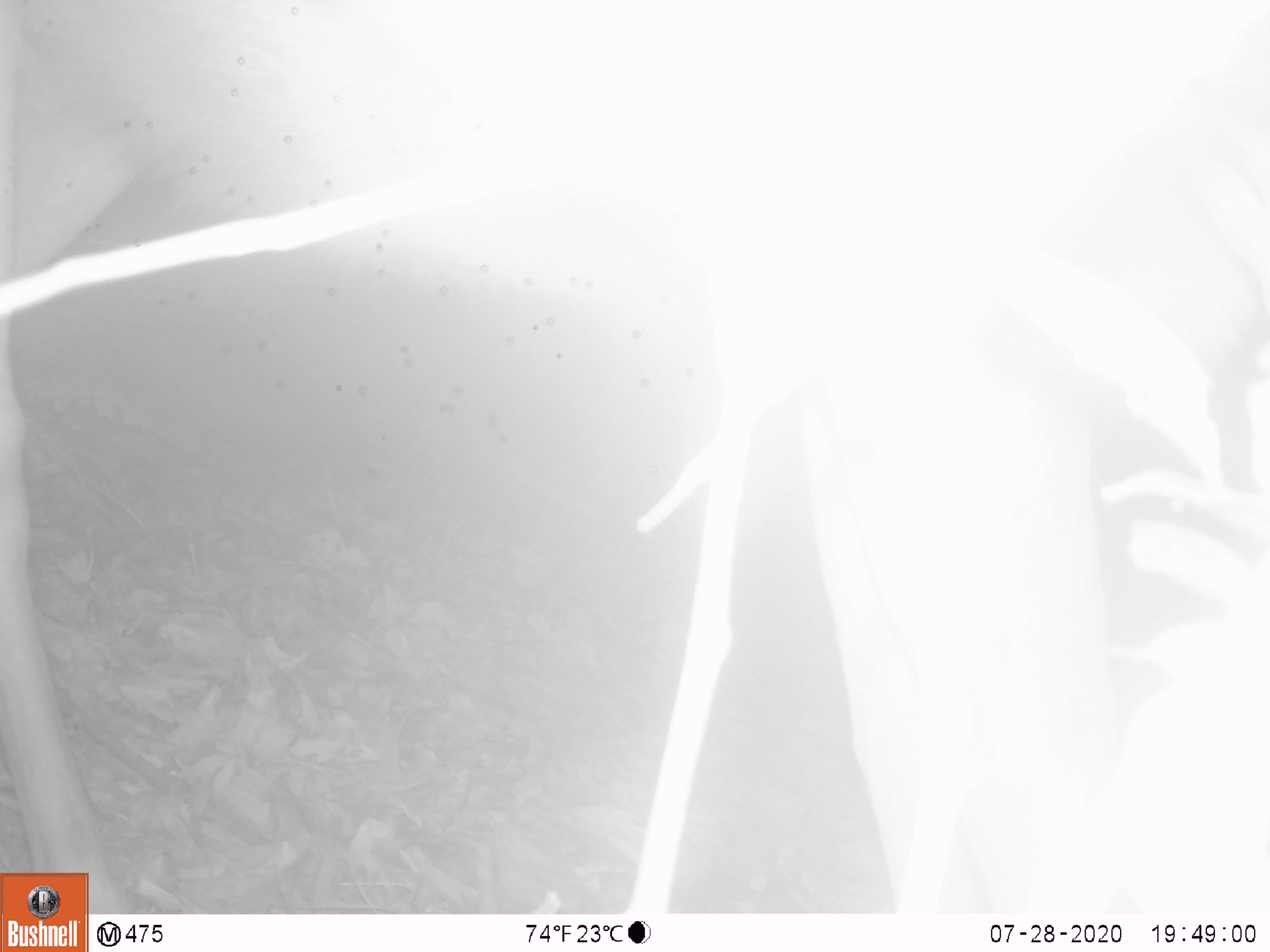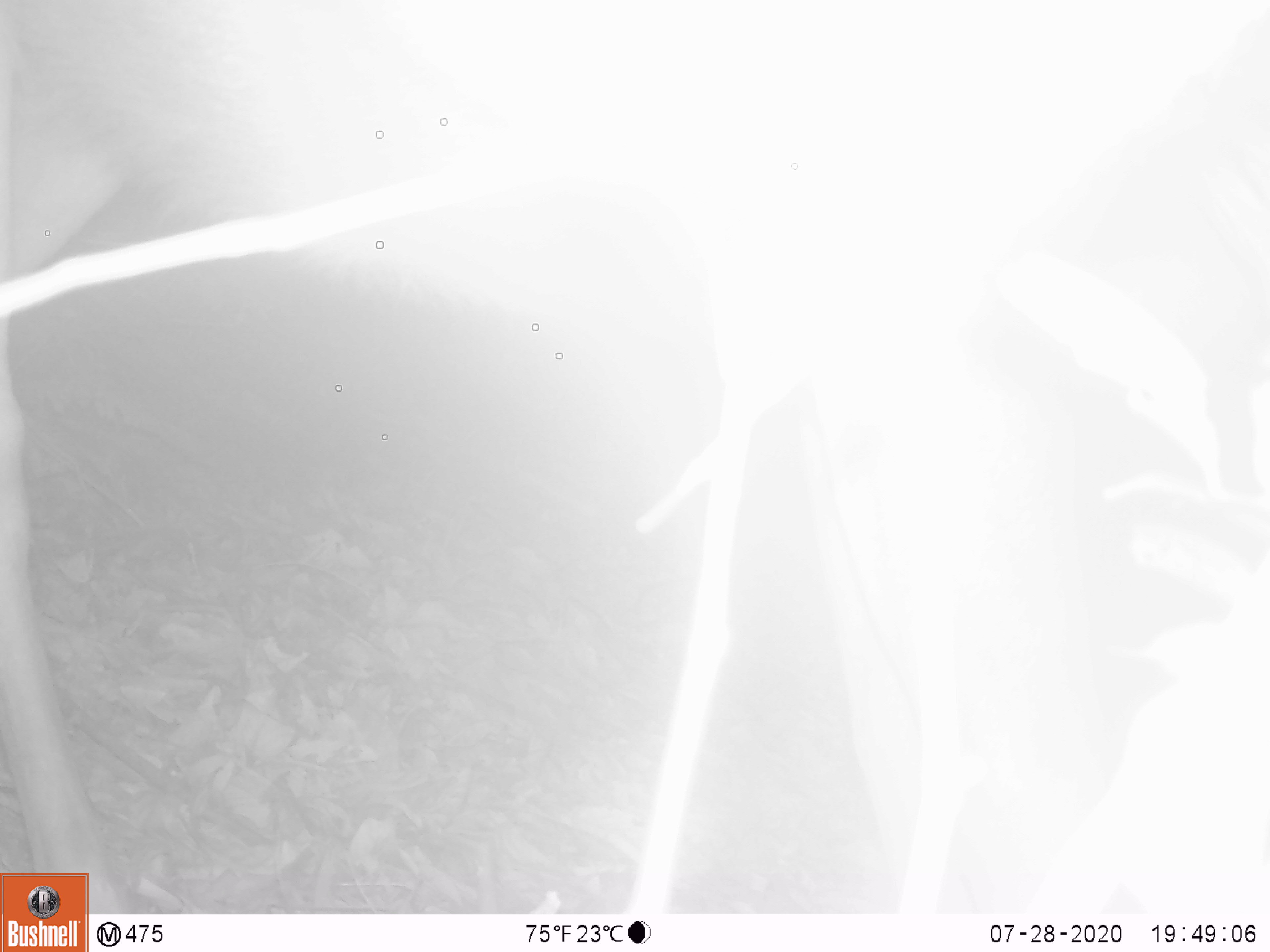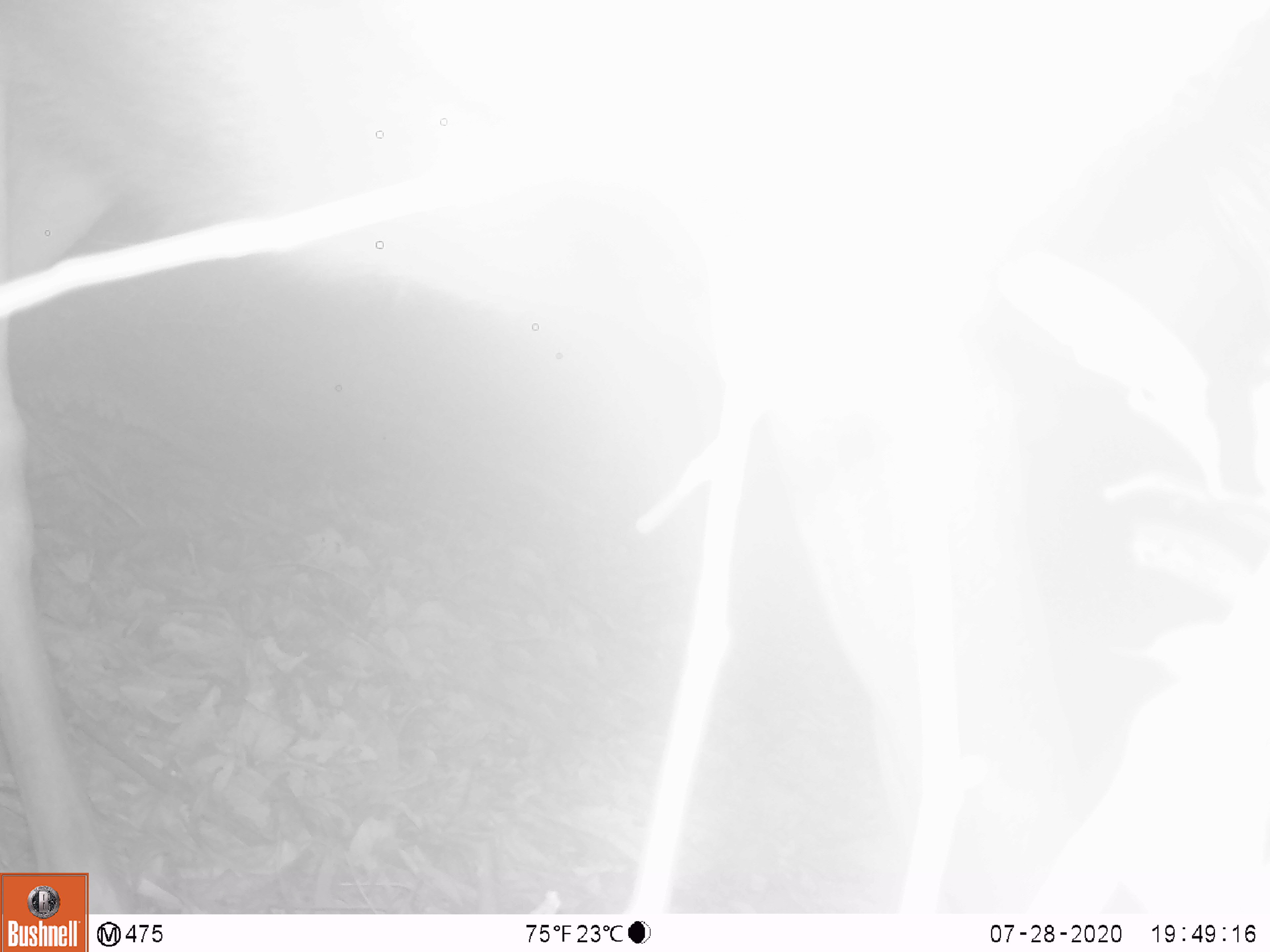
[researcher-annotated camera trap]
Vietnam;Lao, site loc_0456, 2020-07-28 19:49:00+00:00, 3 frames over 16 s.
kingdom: Animalia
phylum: Chordata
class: Mammalia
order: Artiodactyla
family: Cervidae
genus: Rusa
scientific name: Rusa unicolor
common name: sambar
Sambar (Rusa unicolor). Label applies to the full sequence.